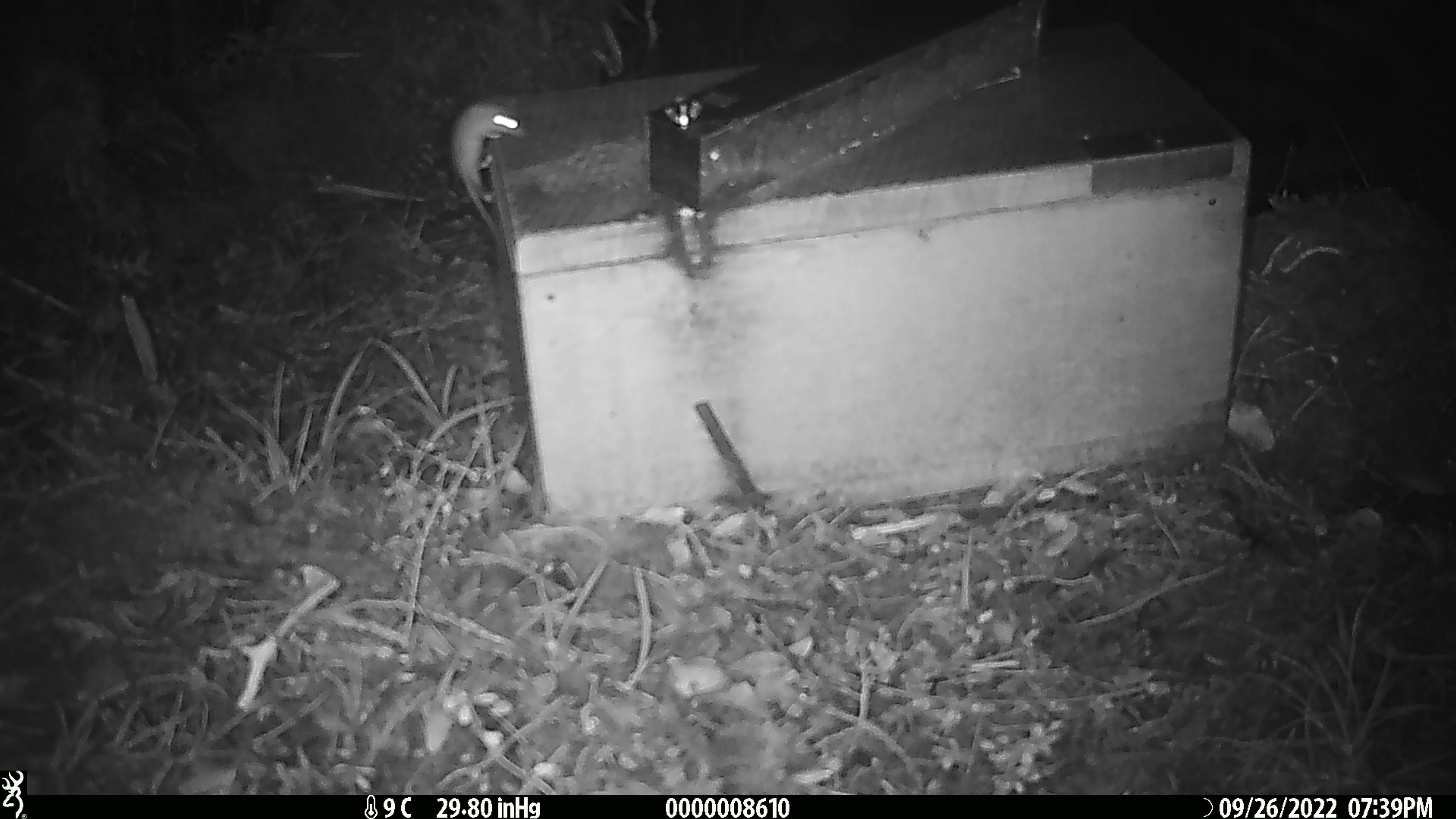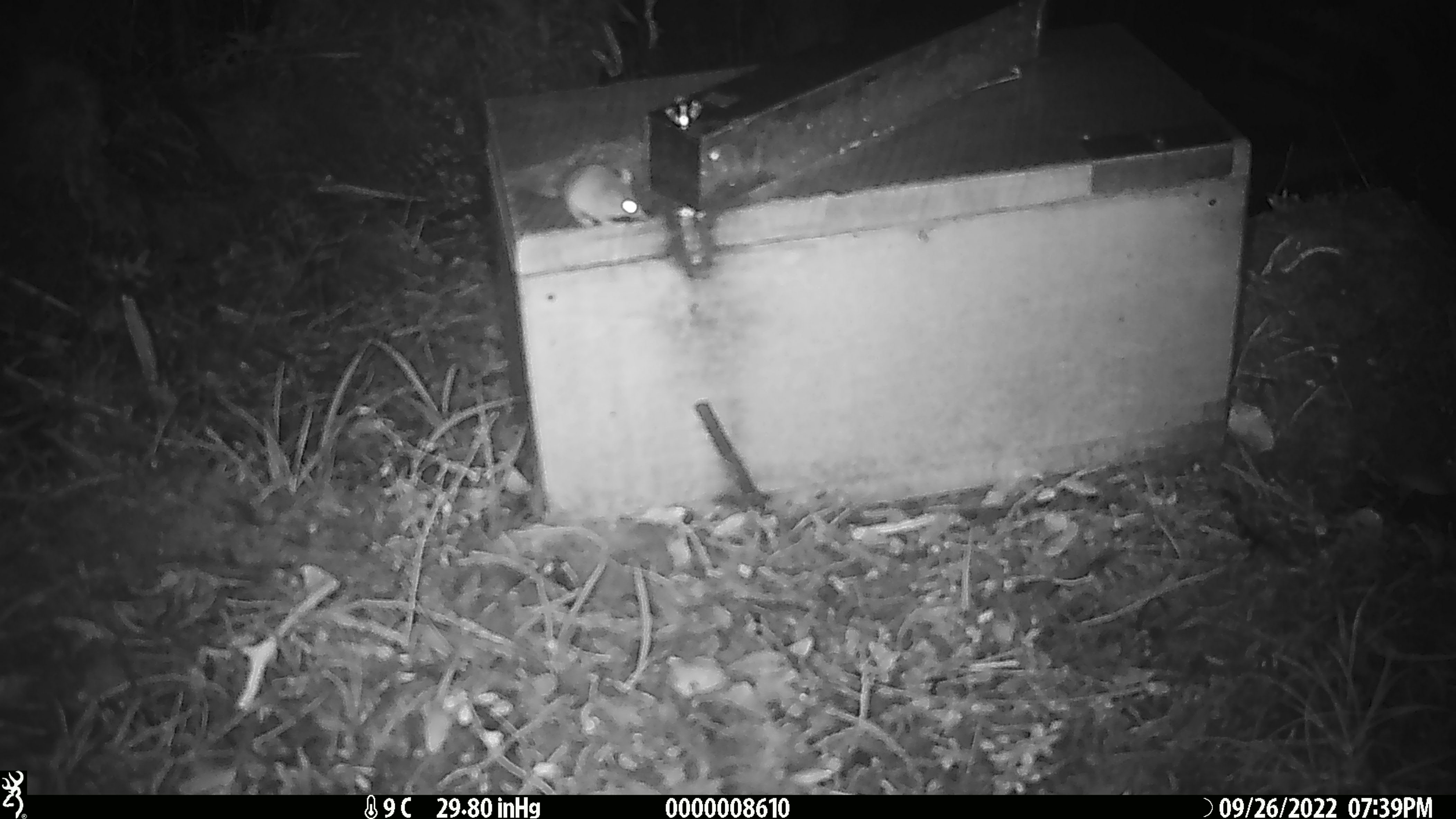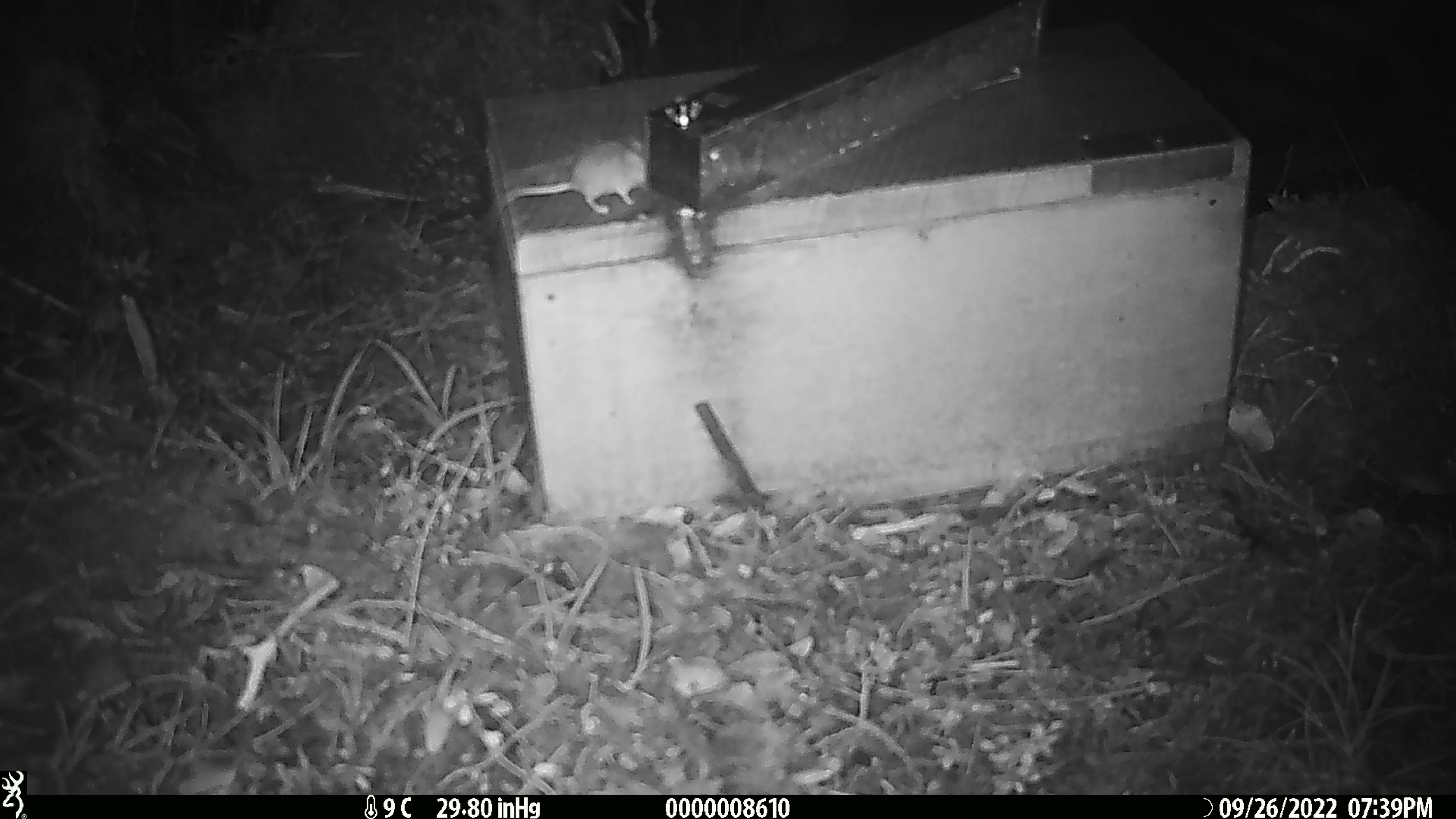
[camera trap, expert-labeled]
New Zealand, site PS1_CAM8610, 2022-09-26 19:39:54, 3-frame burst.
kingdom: Animalia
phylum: Chordata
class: Mammalia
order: Rodentia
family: Muridae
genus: Mus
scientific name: Mus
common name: mouse